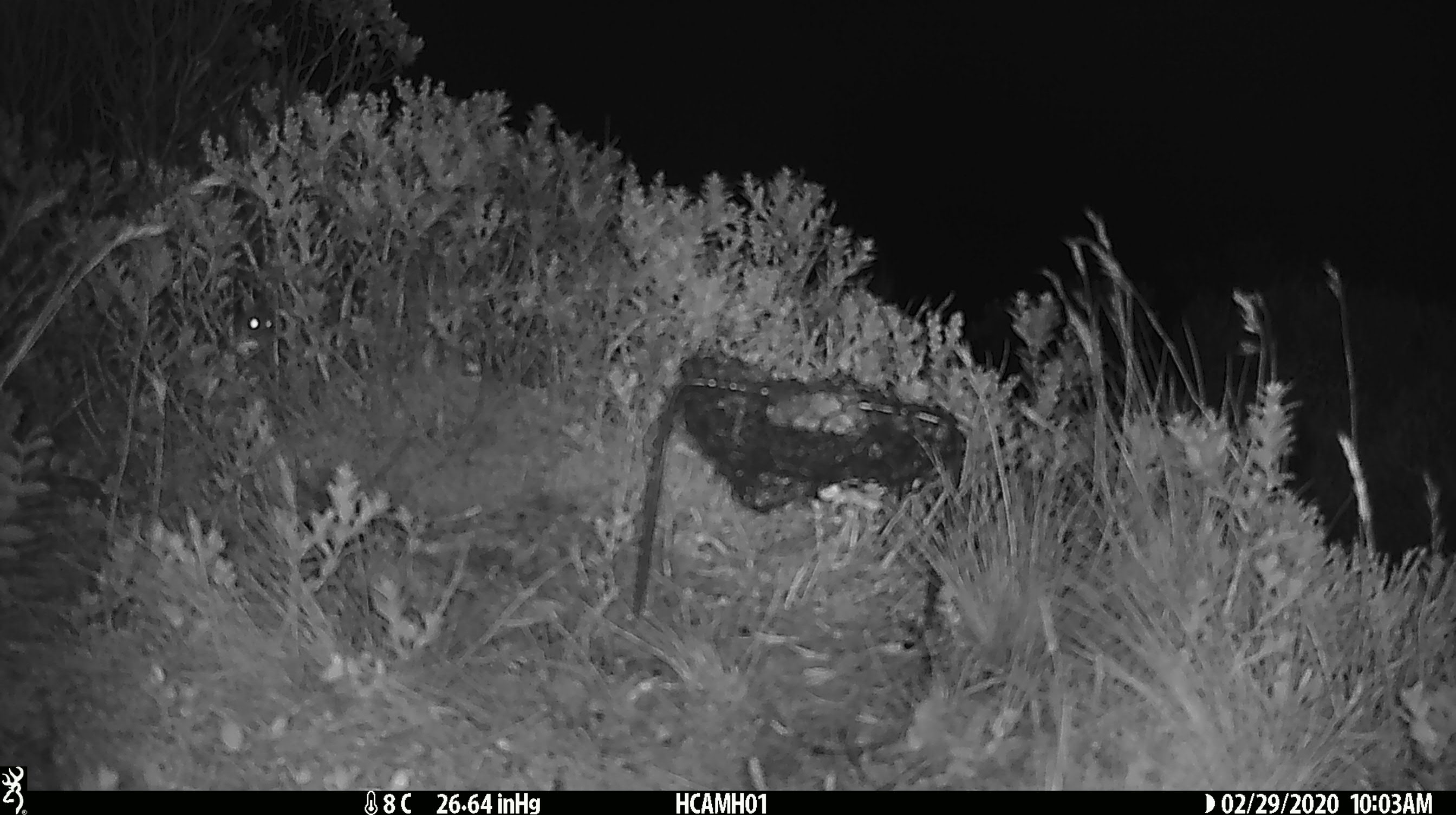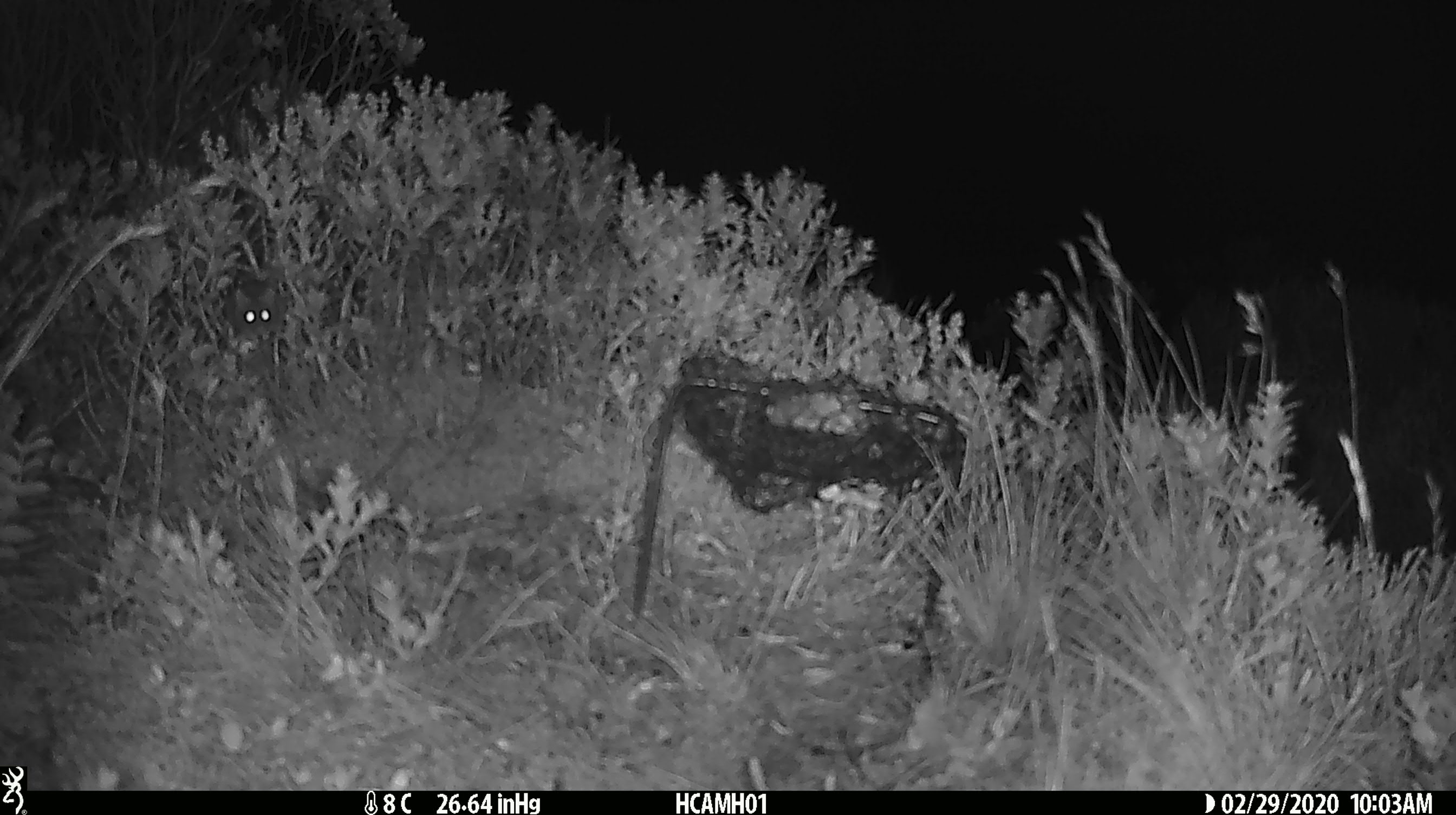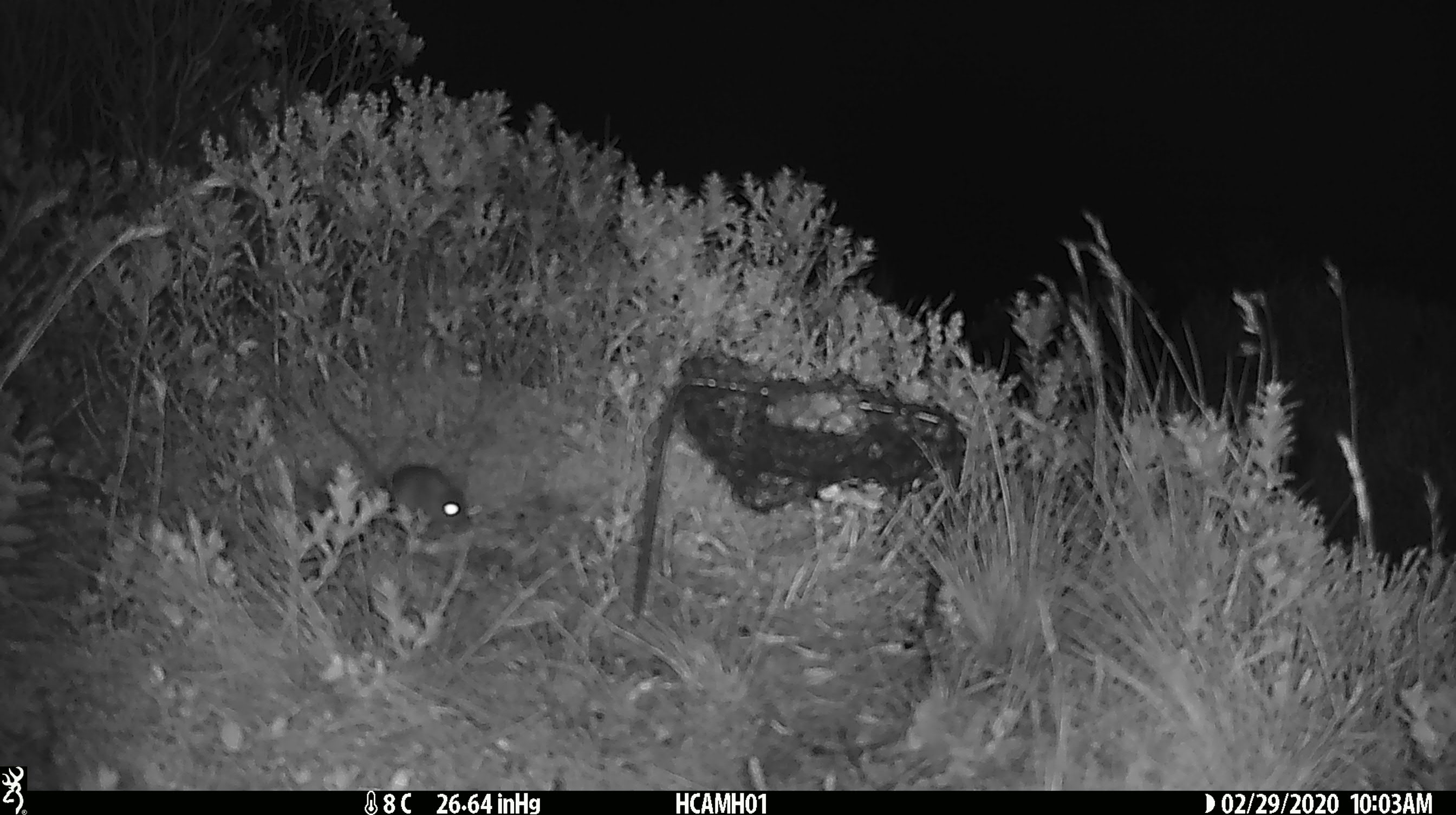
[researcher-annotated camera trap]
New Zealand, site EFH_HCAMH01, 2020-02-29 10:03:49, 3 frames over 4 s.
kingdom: Animalia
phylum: Chordata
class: Mammalia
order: Rodentia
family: Muridae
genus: Mus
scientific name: Mus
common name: mouse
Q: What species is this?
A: Mouse (Mus).